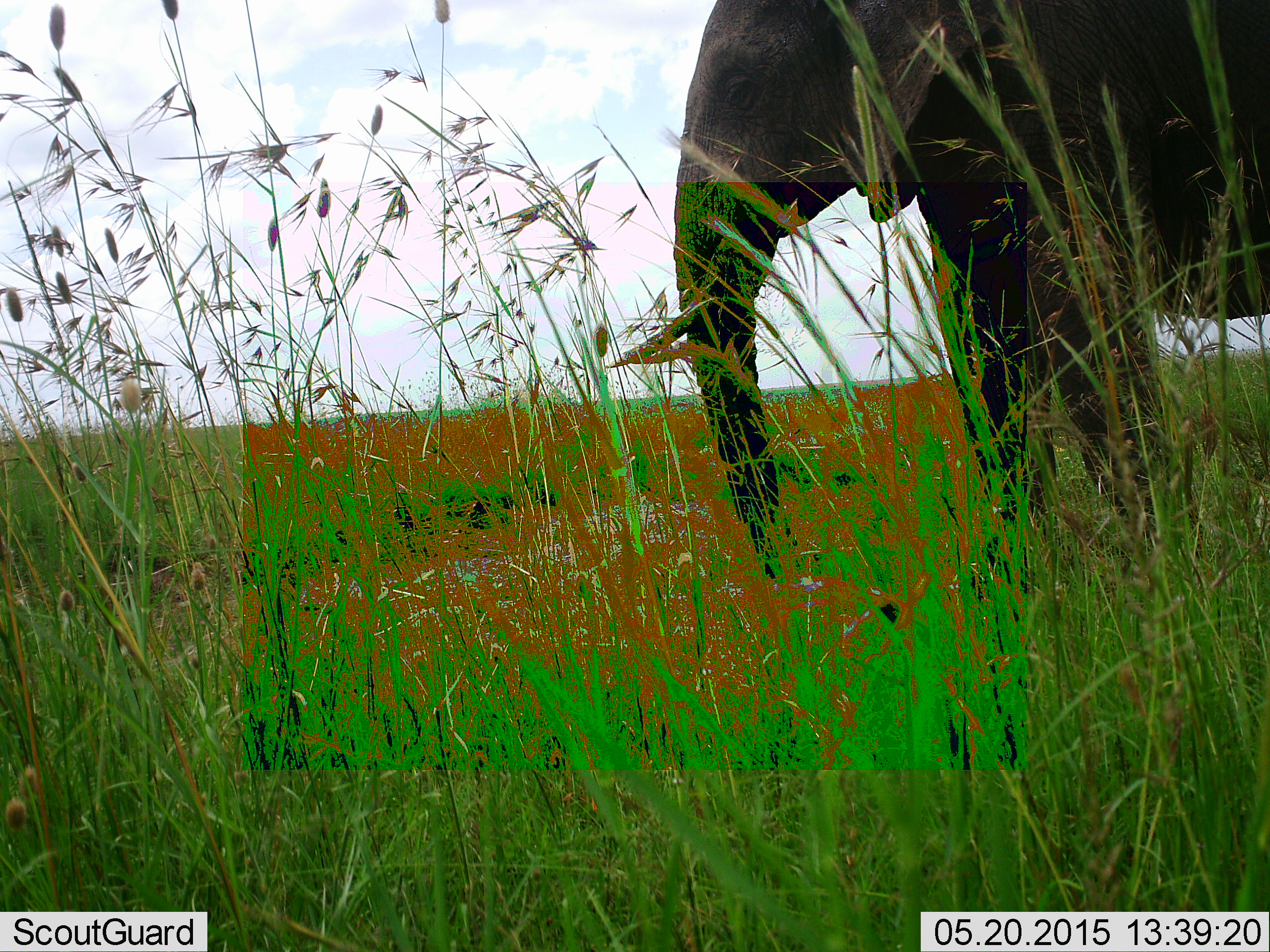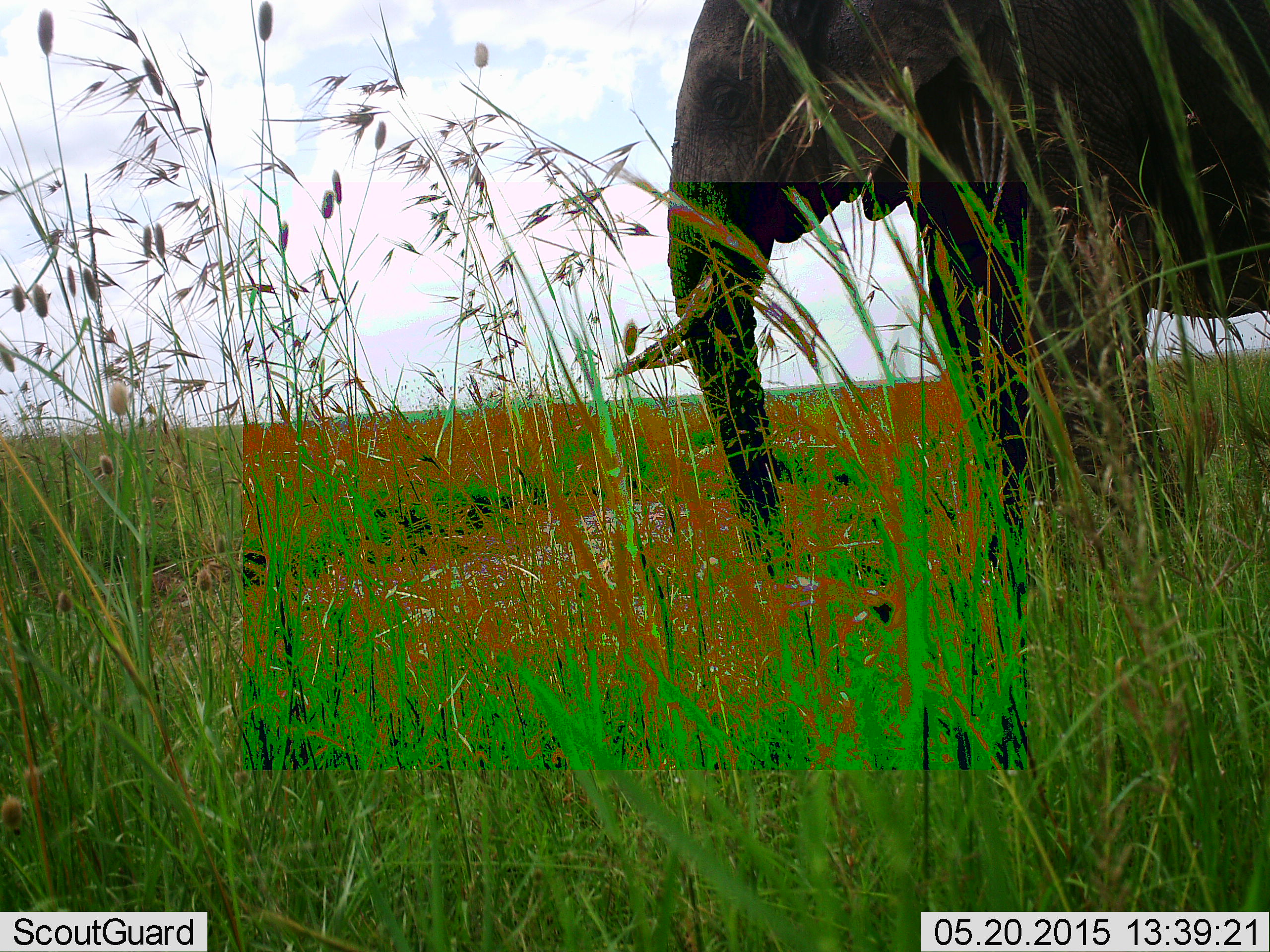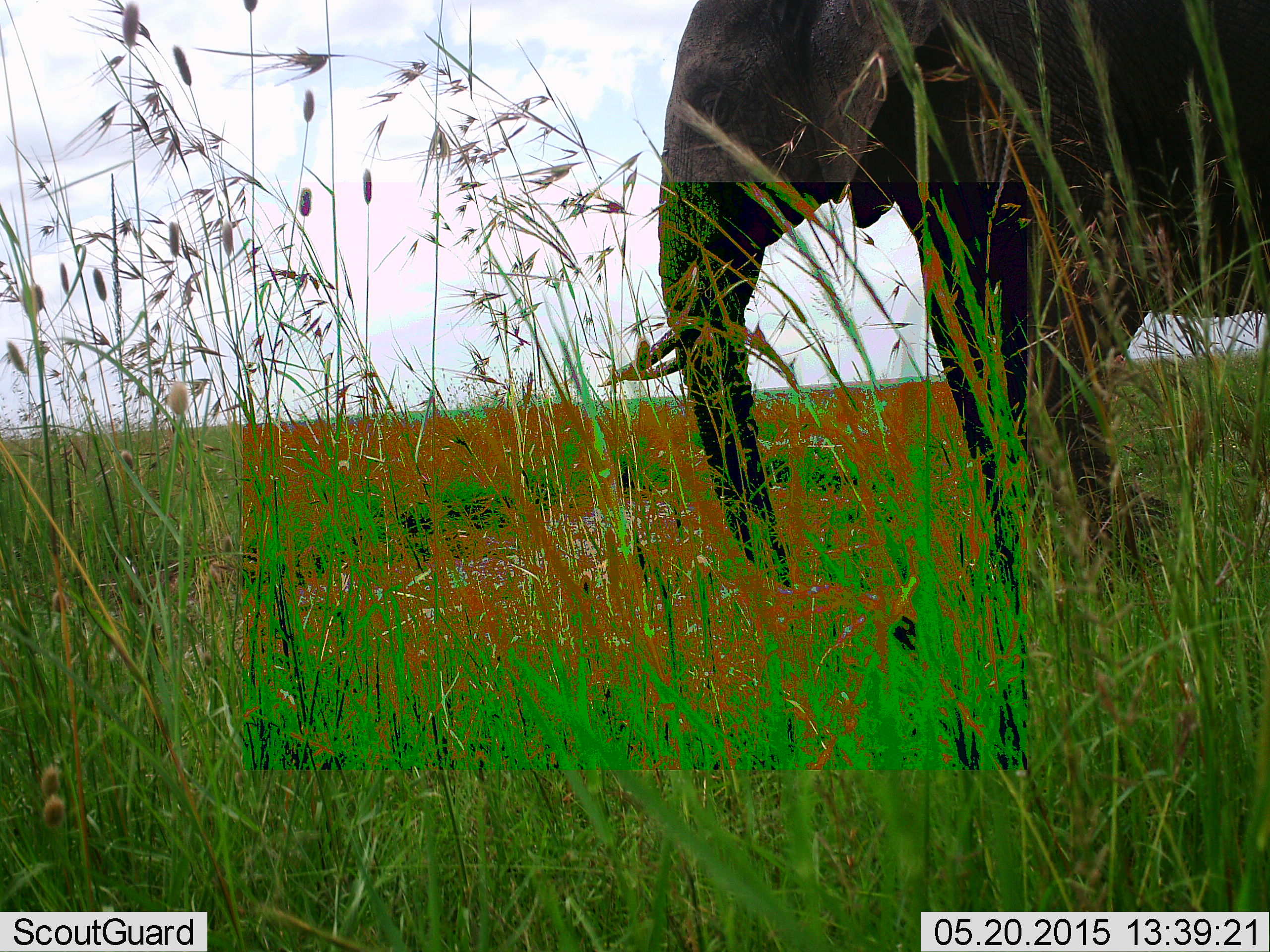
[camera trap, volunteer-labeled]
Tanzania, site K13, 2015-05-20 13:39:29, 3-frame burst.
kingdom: Animalia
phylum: Chordata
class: Mammalia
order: Proboscidea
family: Elephantidae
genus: Loxodonta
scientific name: Loxodonta africana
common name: african bush elephant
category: elephant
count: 1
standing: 100%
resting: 0%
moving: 0%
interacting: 0%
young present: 0%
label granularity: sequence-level